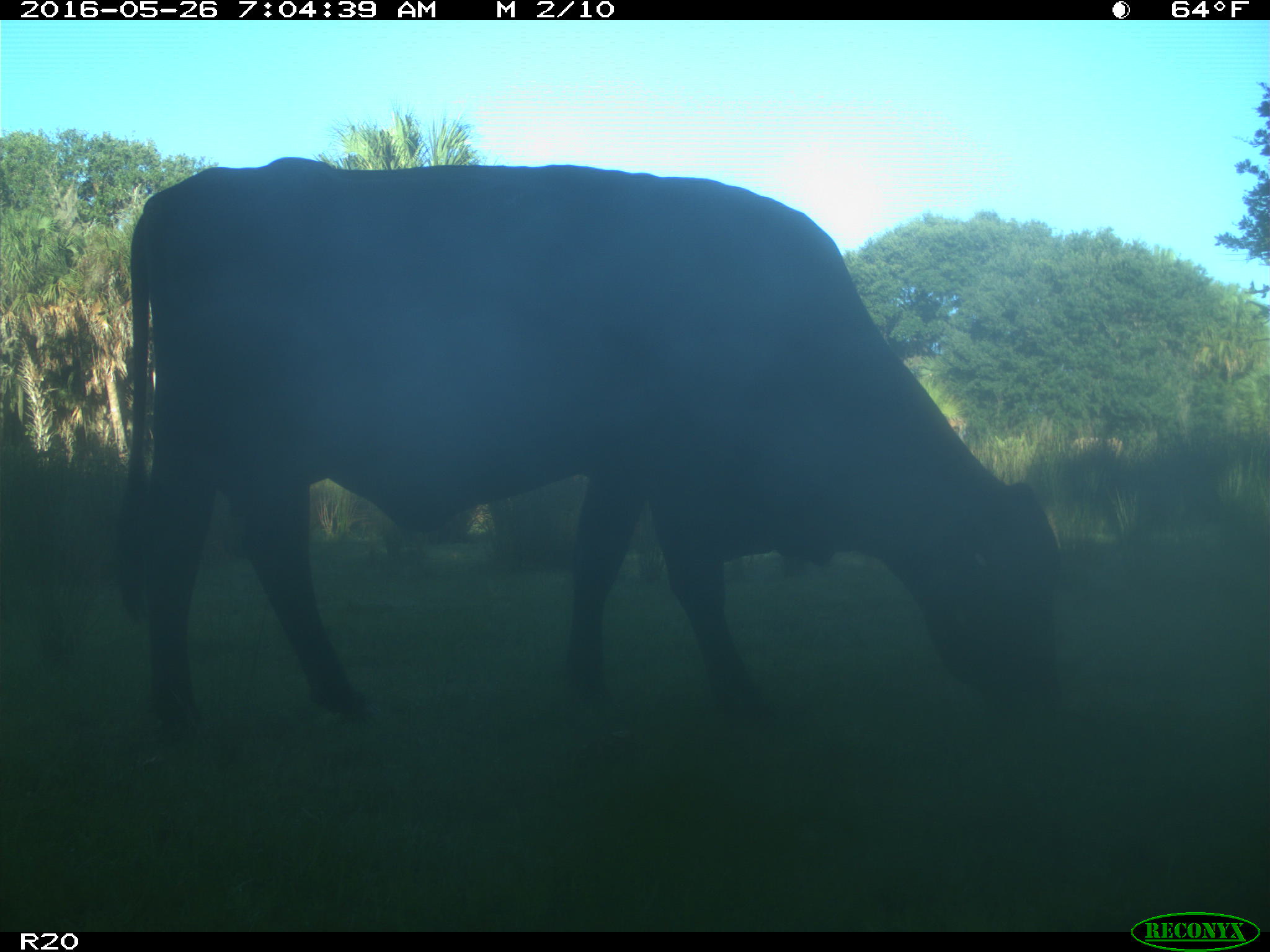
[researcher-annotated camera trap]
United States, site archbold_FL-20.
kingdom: Animalia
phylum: Chordata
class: Mammalia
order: Artiodactyla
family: Bovidae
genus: Bos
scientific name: Bos taurus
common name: domestic cow